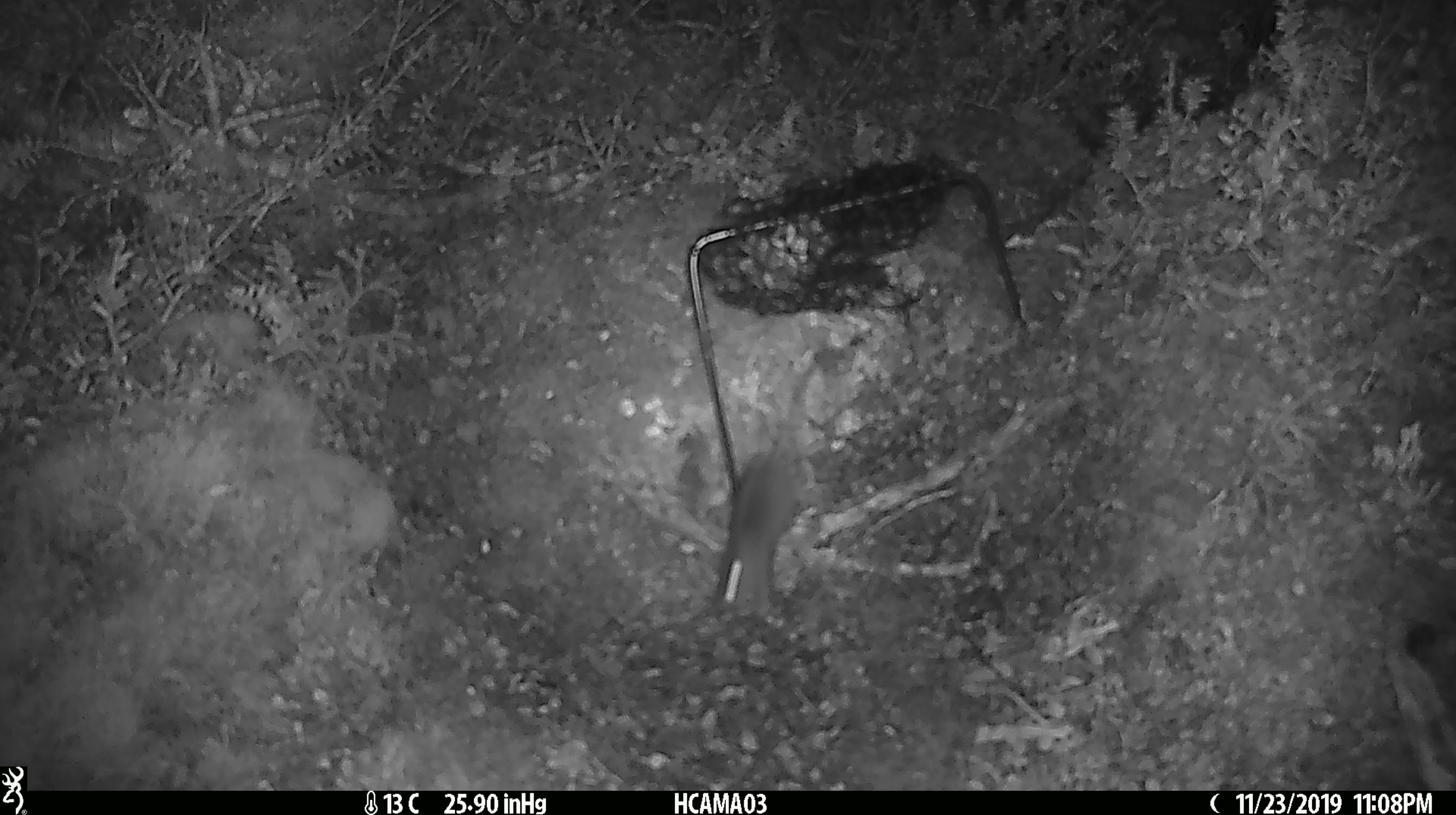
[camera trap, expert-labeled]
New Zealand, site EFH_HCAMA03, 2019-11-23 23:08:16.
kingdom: Animalia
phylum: Chordata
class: Mammalia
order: Rodentia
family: Muridae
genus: Mus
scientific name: Mus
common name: mouse